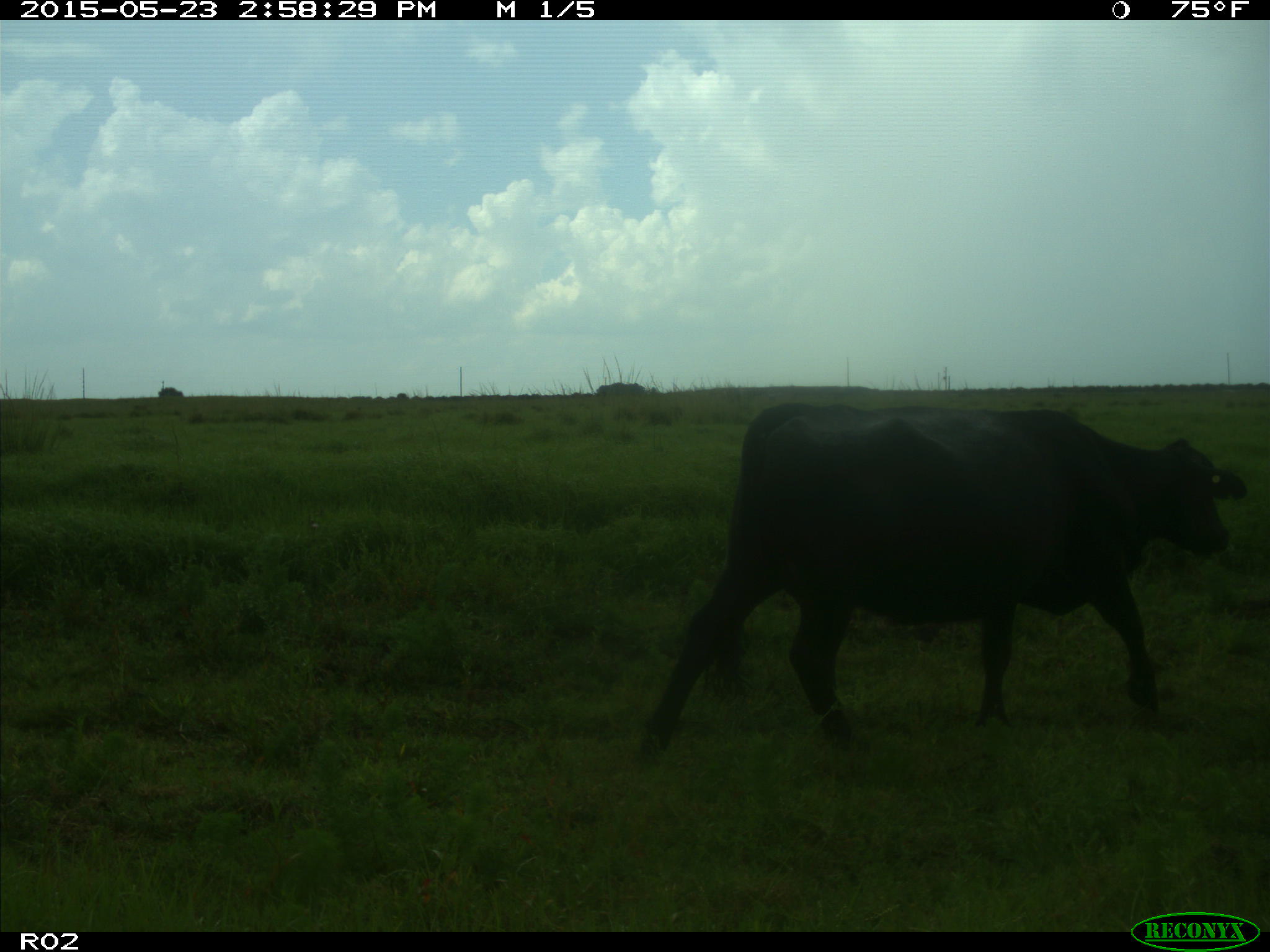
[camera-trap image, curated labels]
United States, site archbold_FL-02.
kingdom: Animalia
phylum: Chordata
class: Mammalia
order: Artiodactyla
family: Bovidae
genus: Bos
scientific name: Bos taurus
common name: domestic cow